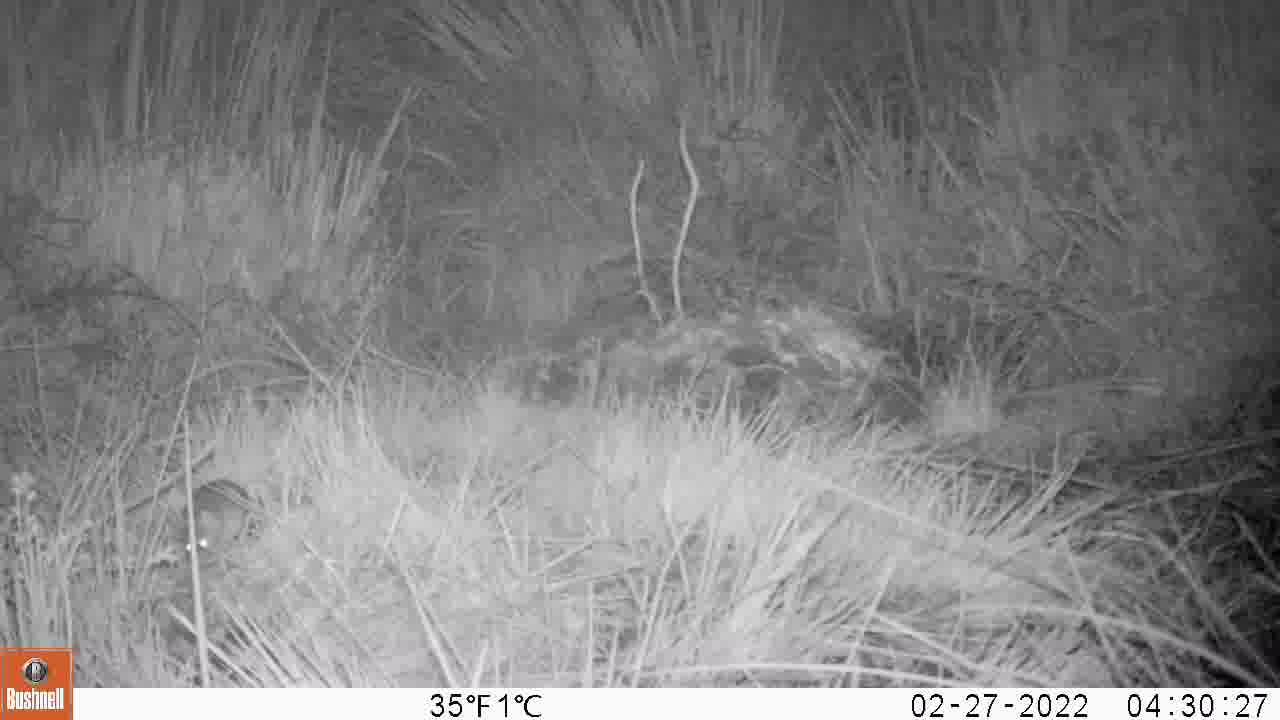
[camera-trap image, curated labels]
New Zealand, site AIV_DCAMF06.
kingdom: Animalia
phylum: Chordata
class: Mammalia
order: Rodentia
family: Muridae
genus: Mus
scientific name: Mus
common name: mouse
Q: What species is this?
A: Mouse (Mus).